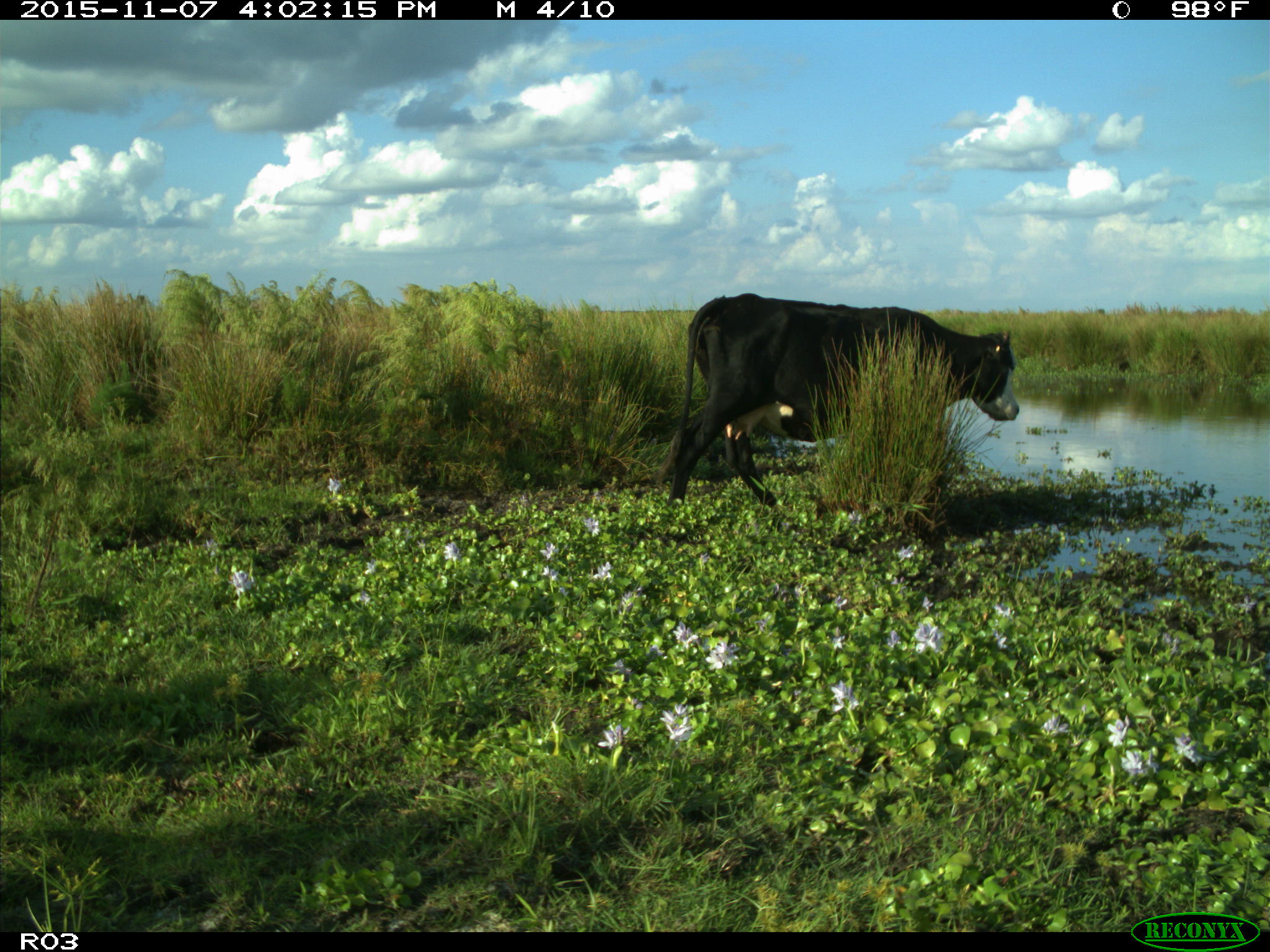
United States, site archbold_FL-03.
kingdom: Animalia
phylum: Chordata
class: Mammalia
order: Artiodactyla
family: Bovidae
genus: Bos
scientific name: Bos taurus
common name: domestic cow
Bos taurus (domestic cow).